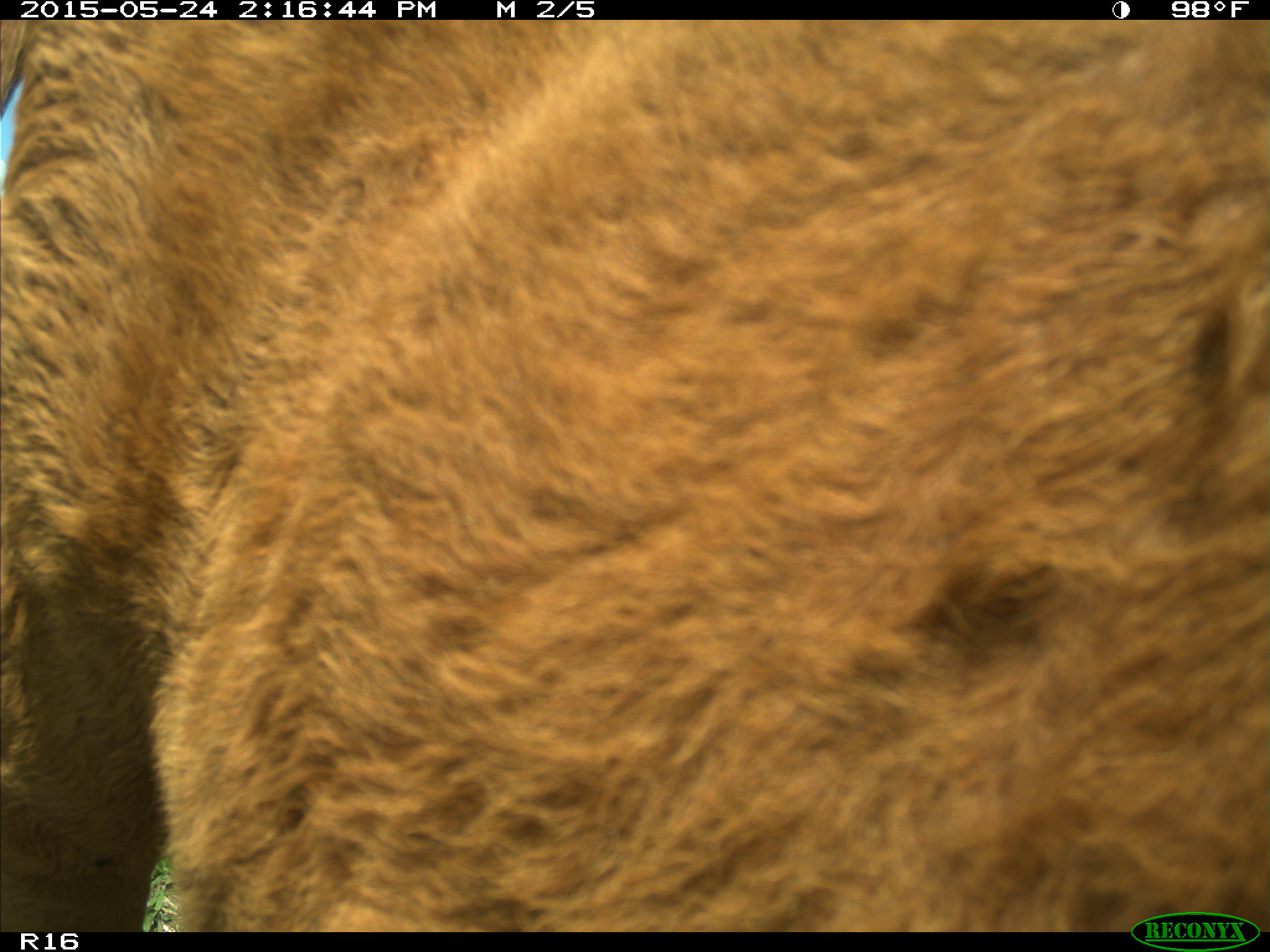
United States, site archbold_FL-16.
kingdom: Animalia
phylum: Chordata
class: Mammalia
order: Artiodactyla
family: Bovidae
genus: Bos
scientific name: Bos taurus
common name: domestic cow